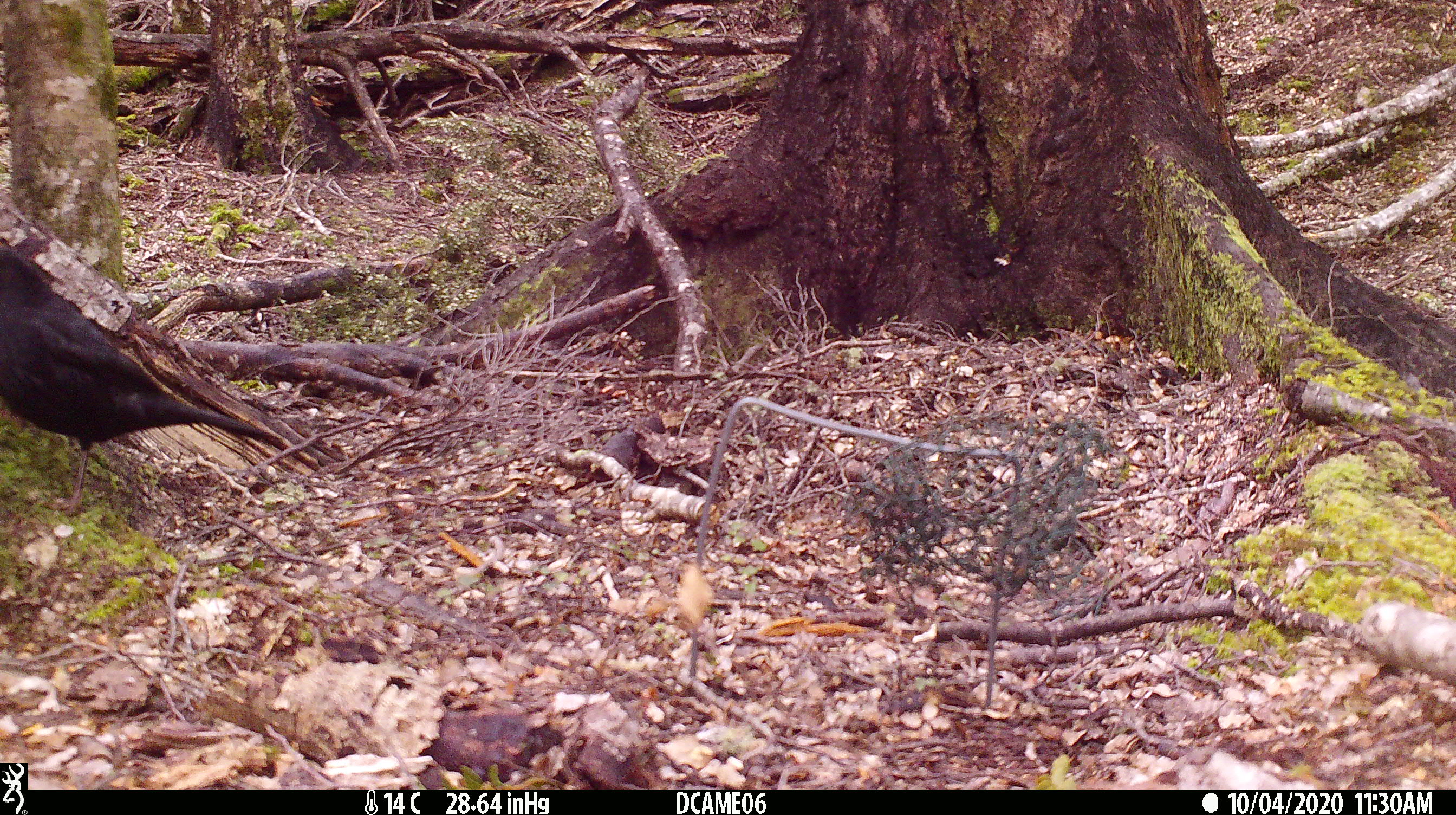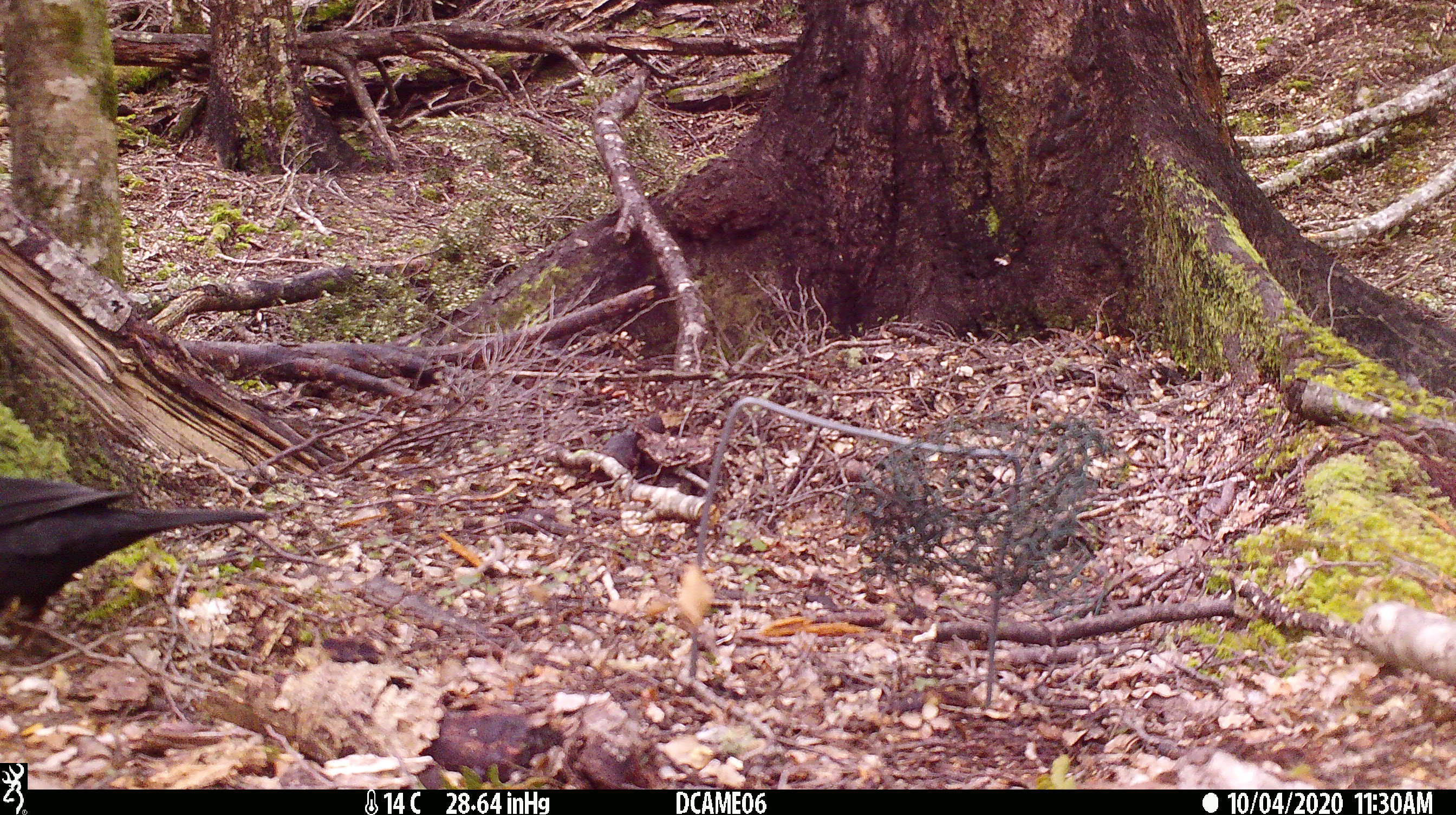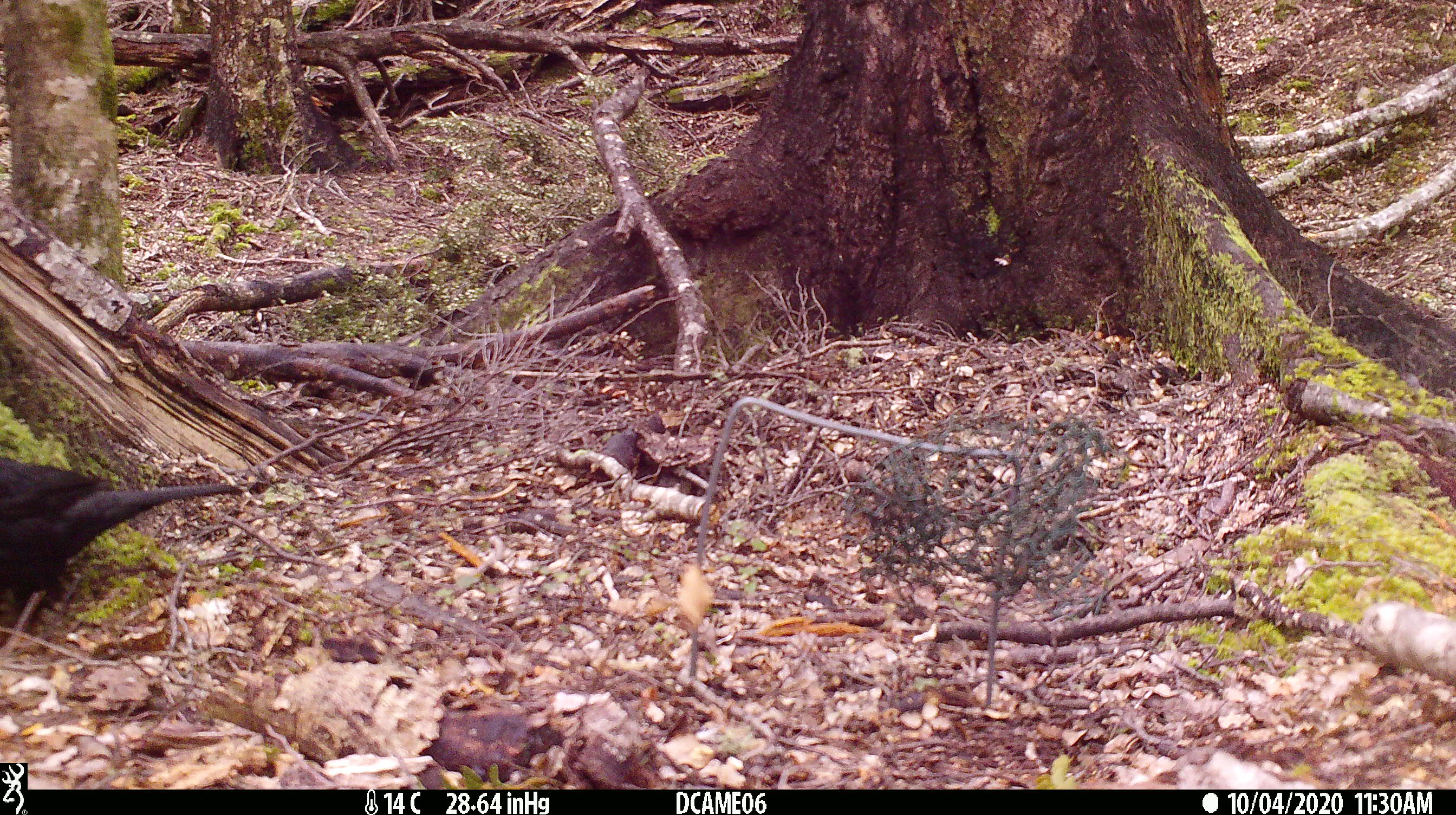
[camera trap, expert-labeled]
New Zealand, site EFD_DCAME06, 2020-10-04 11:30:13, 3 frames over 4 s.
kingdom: Animalia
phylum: Chordata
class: Aves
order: Passeriformes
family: Turdidae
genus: Turdus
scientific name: Turdus merula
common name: eurasian blackbird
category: blackbird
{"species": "blackbird (eurasian blackbird) (Turdus merula)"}